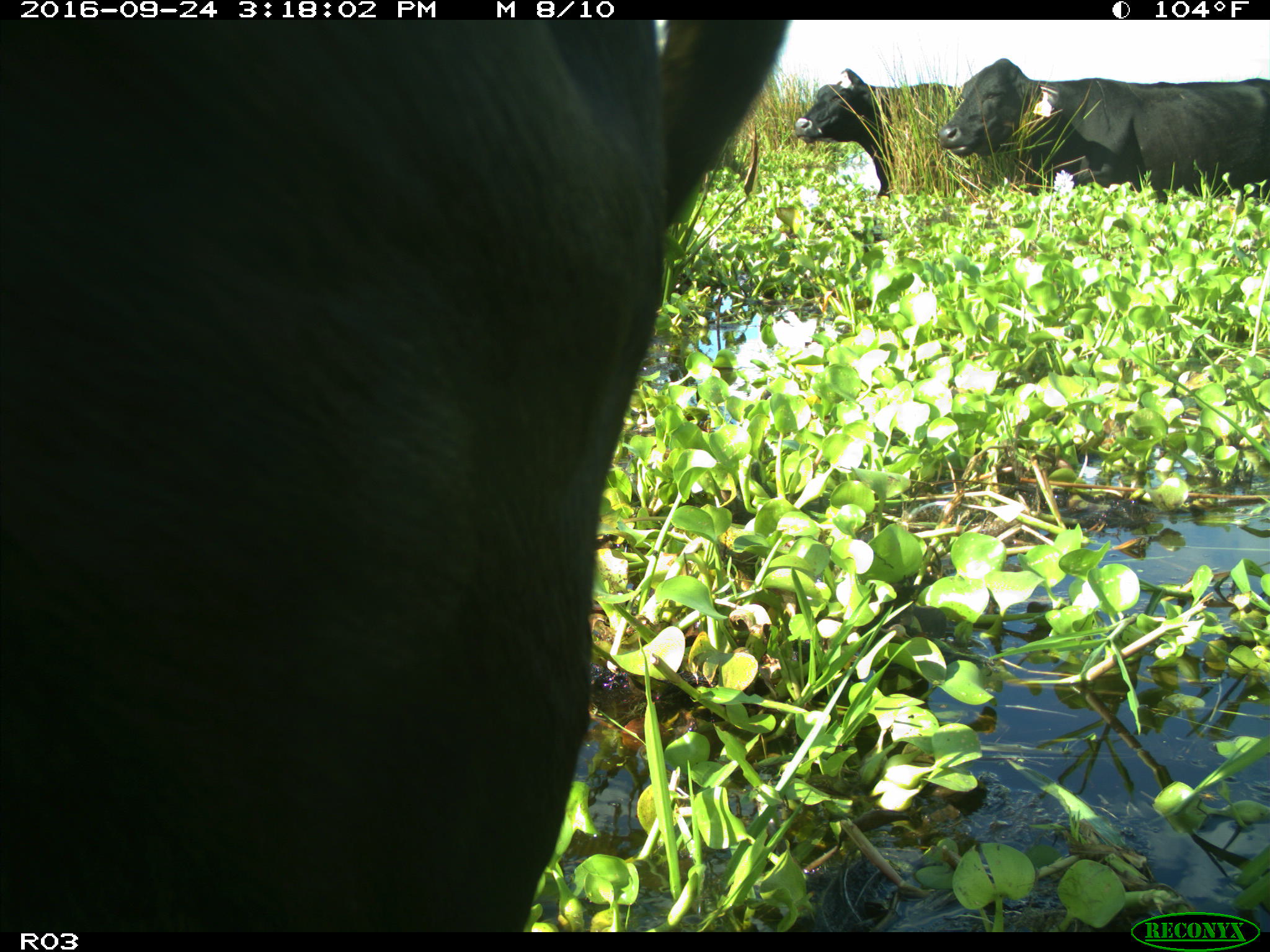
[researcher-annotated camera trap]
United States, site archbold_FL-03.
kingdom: Animalia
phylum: Chordata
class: Mammalia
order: Artiodactyla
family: Bovidae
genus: Bos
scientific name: Bos taurus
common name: domestic cow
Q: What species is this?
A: Bos taurus (domestic cow).